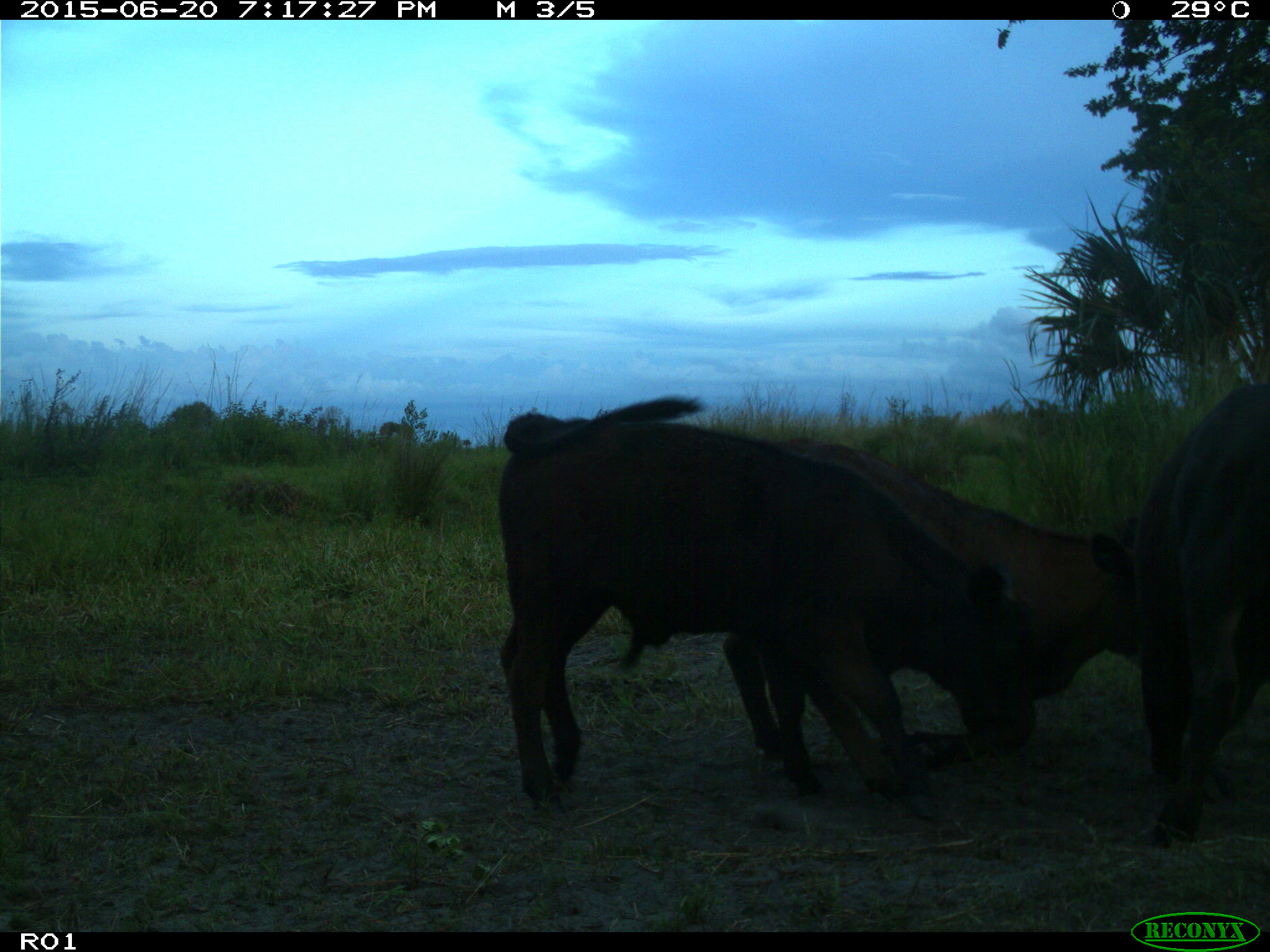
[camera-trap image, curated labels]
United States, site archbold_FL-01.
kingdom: Animalia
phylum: Chordata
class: Mammalia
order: Artiodactyla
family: Bovidae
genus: Bos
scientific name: Bos taurus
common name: domestic cow